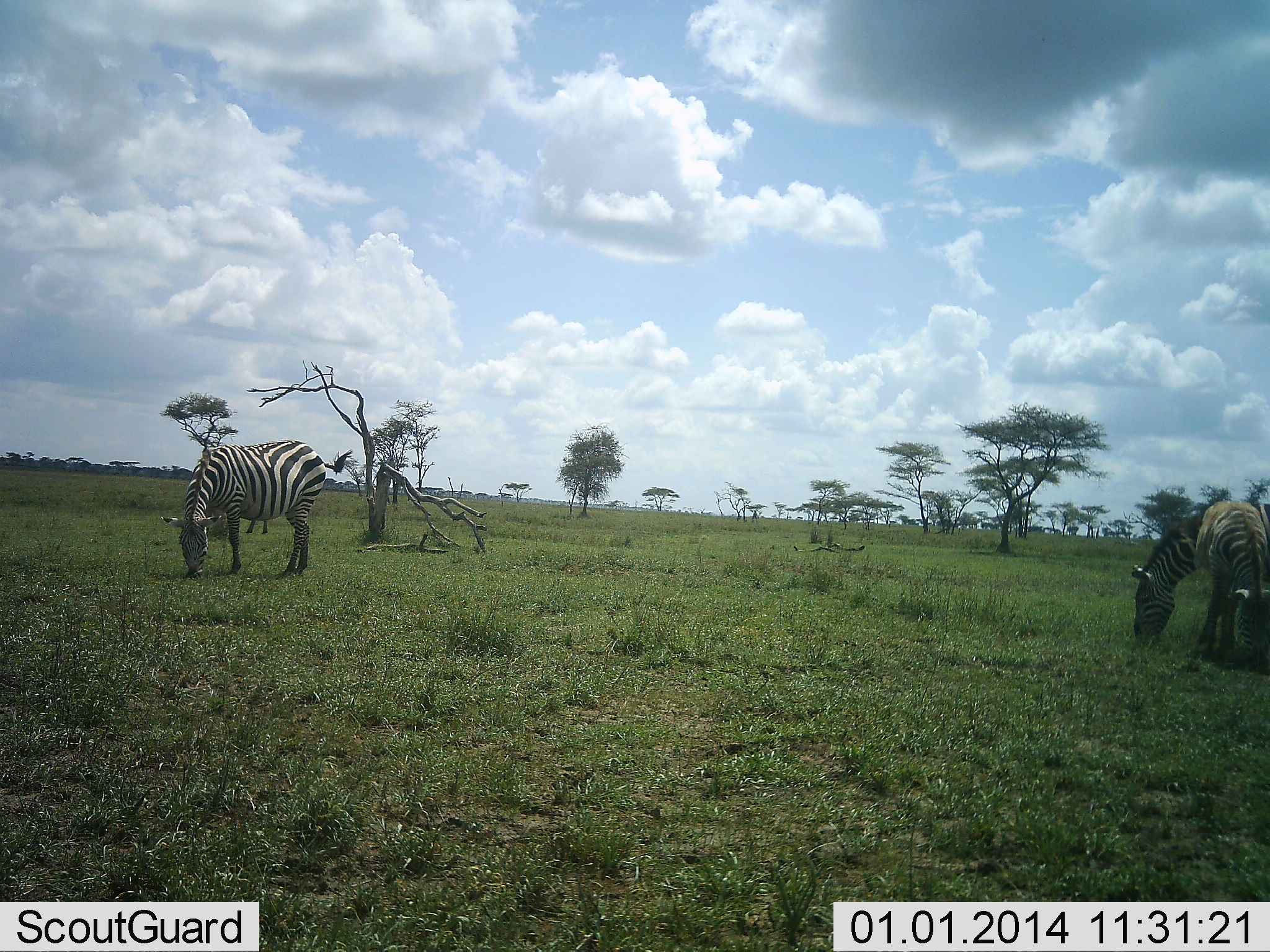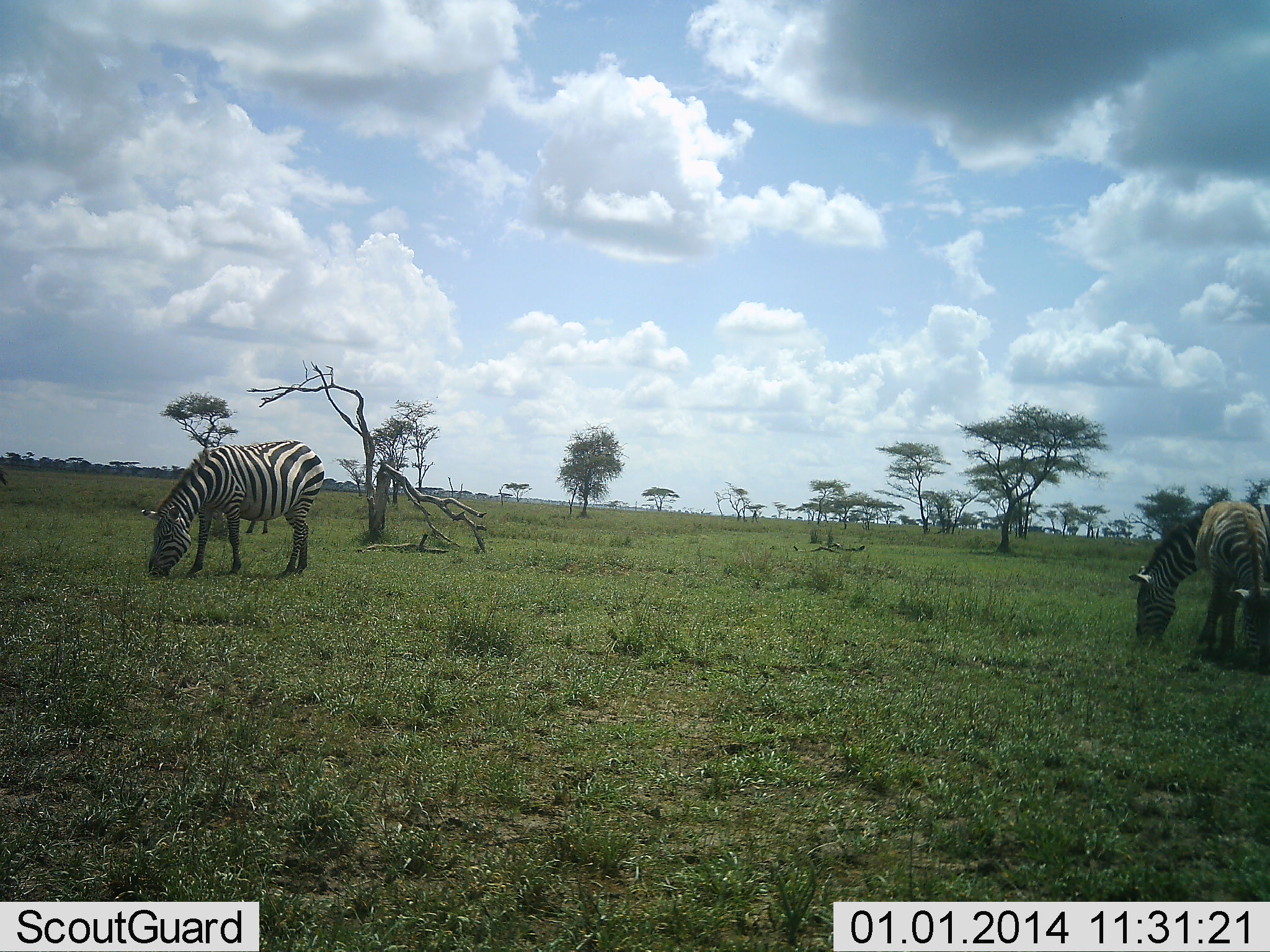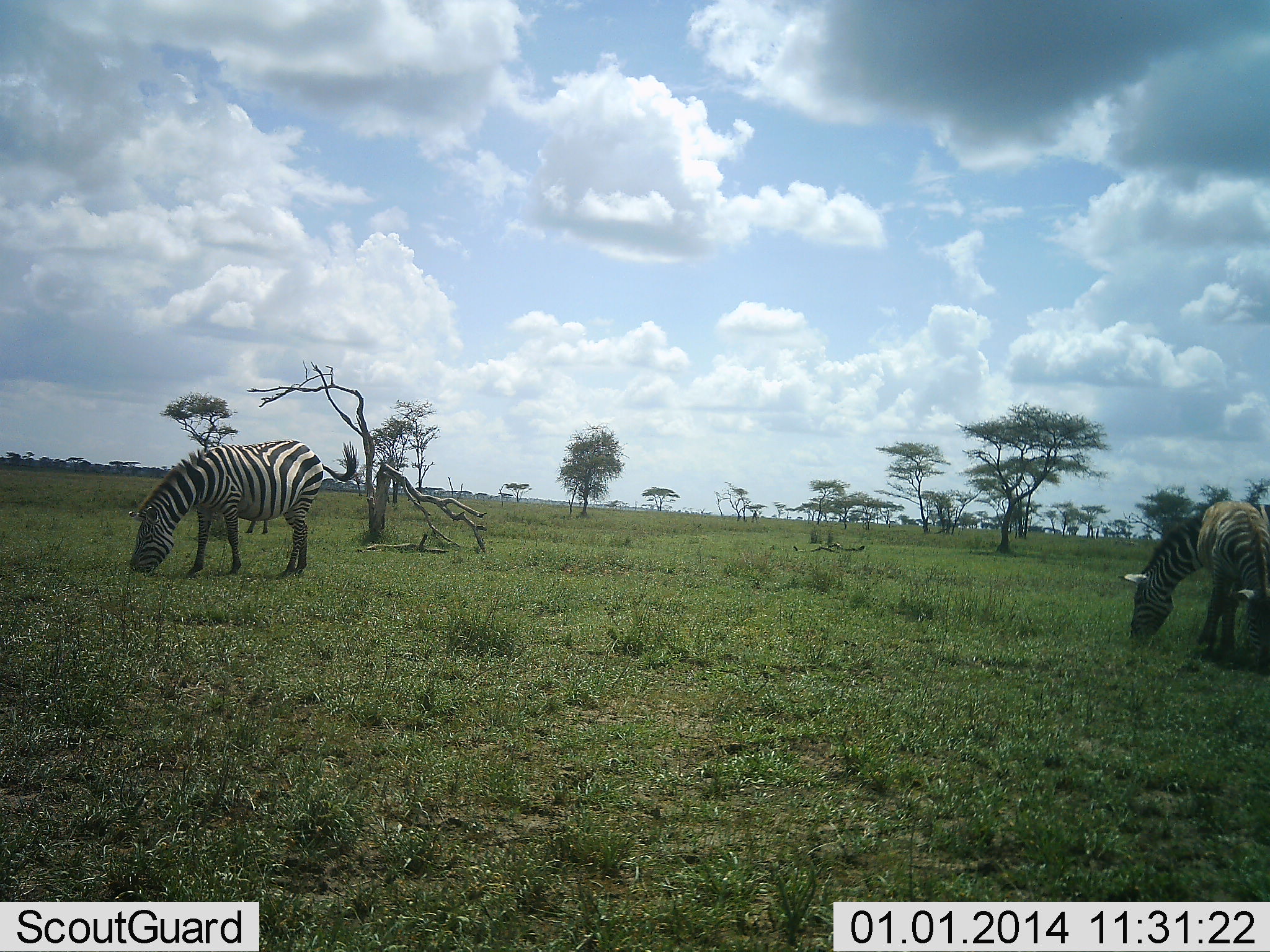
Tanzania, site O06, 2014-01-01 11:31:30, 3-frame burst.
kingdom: Animalia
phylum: Chordata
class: Mammalia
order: Perissodactyla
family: Equidae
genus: Equus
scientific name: Equus quagga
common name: plains zebra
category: zebra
Zebra (plains zebra) (Equus quagga), count 3. Behavior (volunteer vote fractions): standing 10%, resting 0%, moving 0%, interacting 0%. Young present (vote fraction): 0%. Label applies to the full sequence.